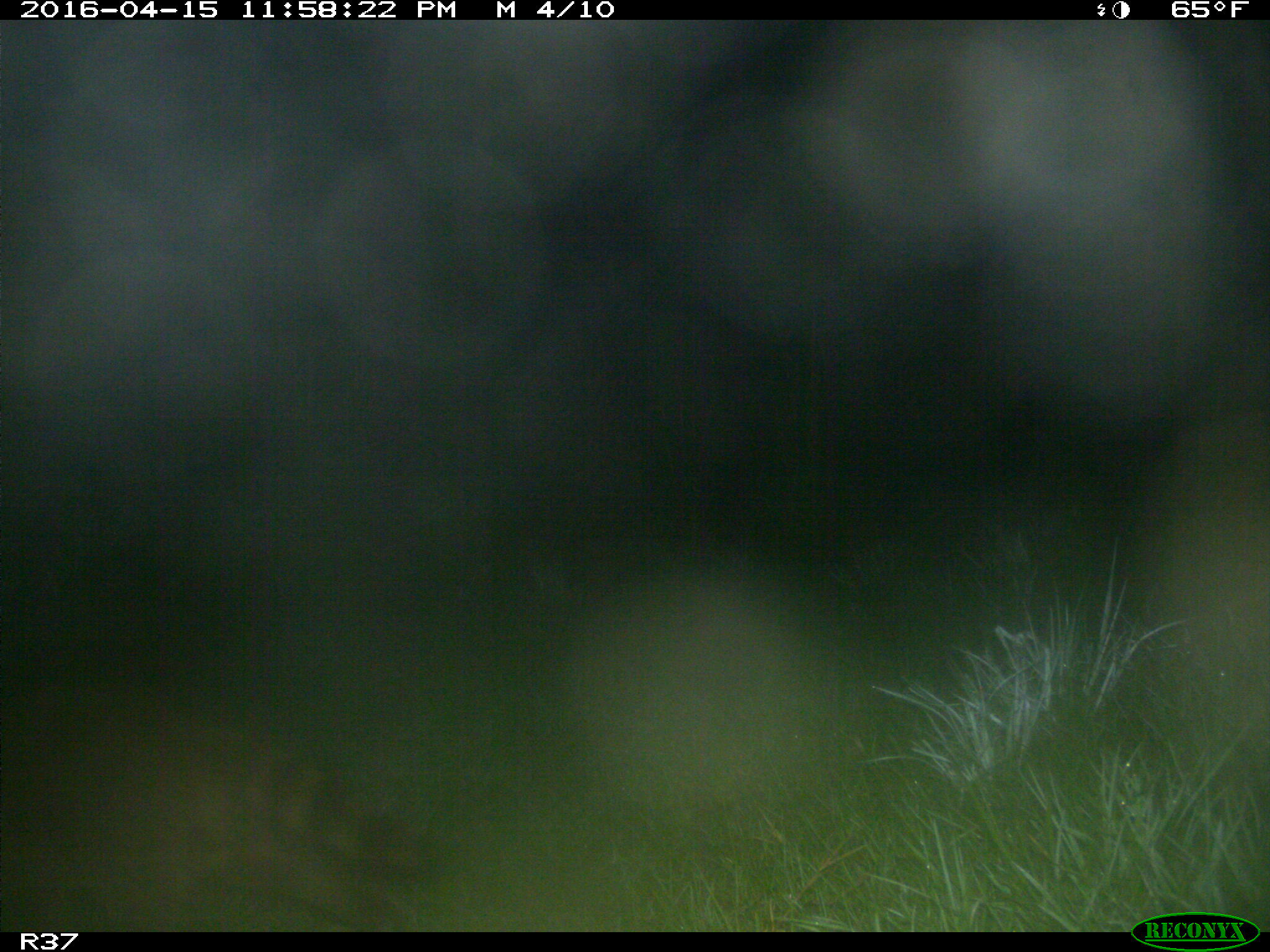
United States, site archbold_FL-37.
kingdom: Animalia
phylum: Chordata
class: Mammalia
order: Carnivora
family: Procyonidae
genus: Procyon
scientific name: Procyon lotor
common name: common raccoon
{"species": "Procyon lotor (common raccoon)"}